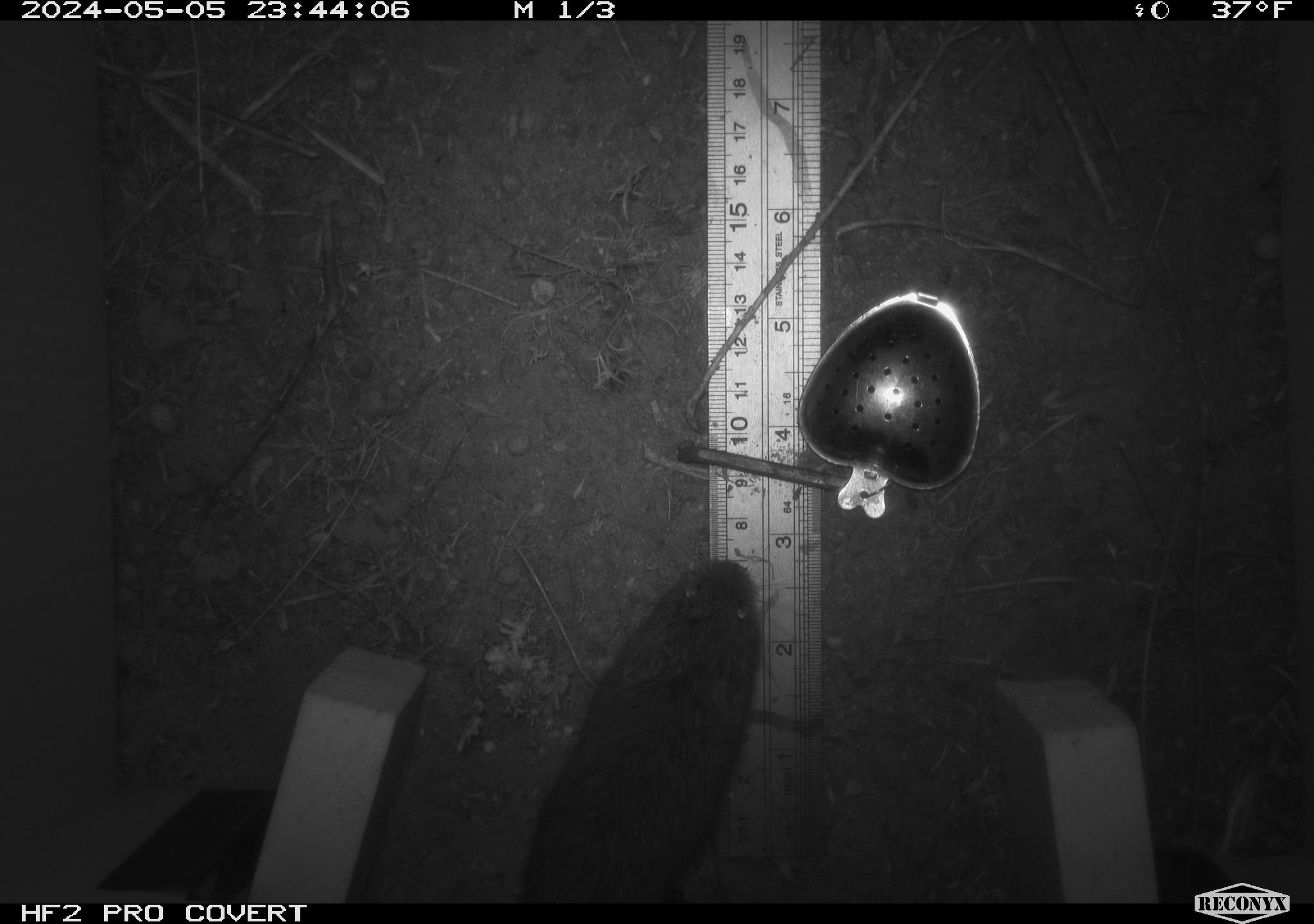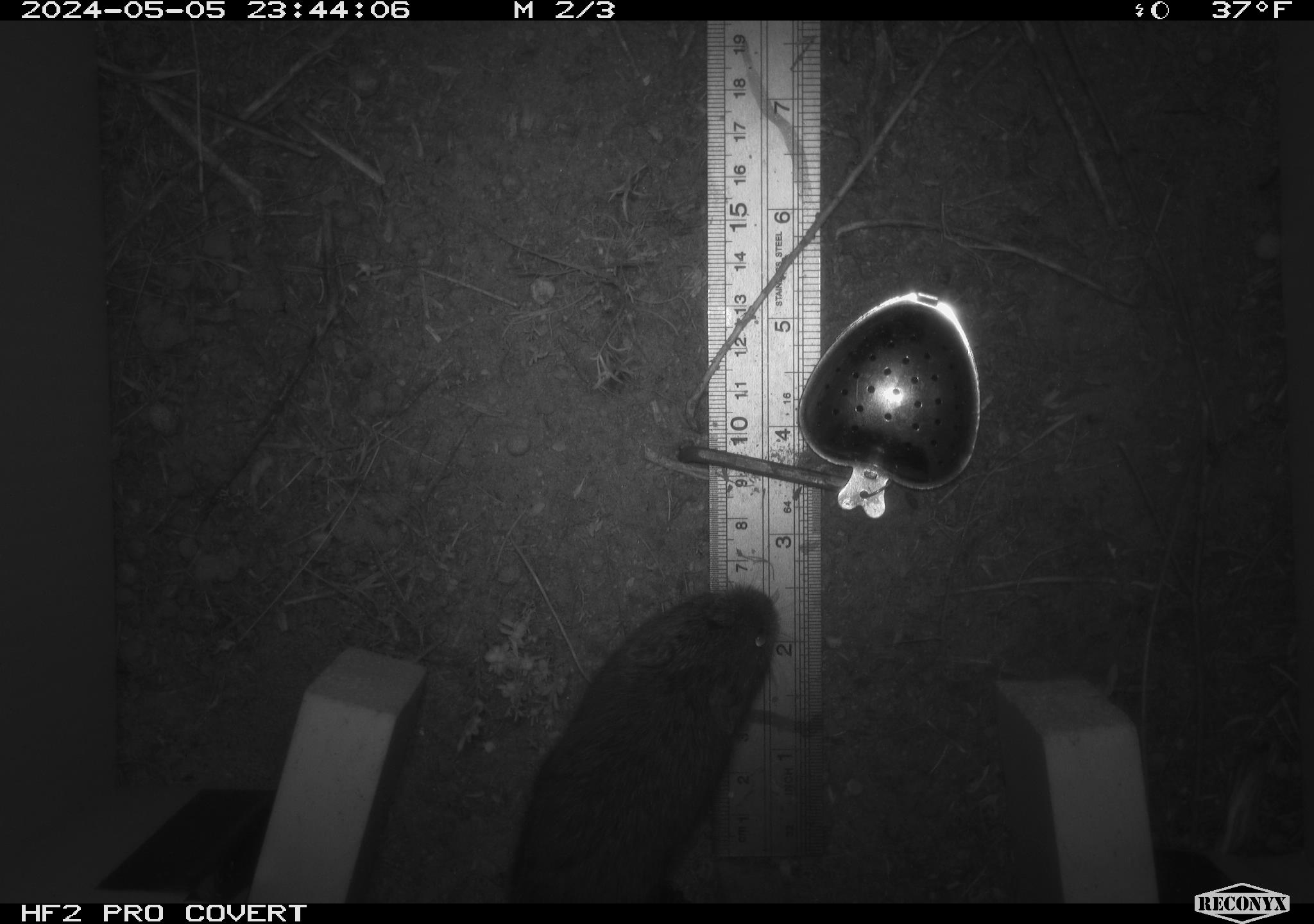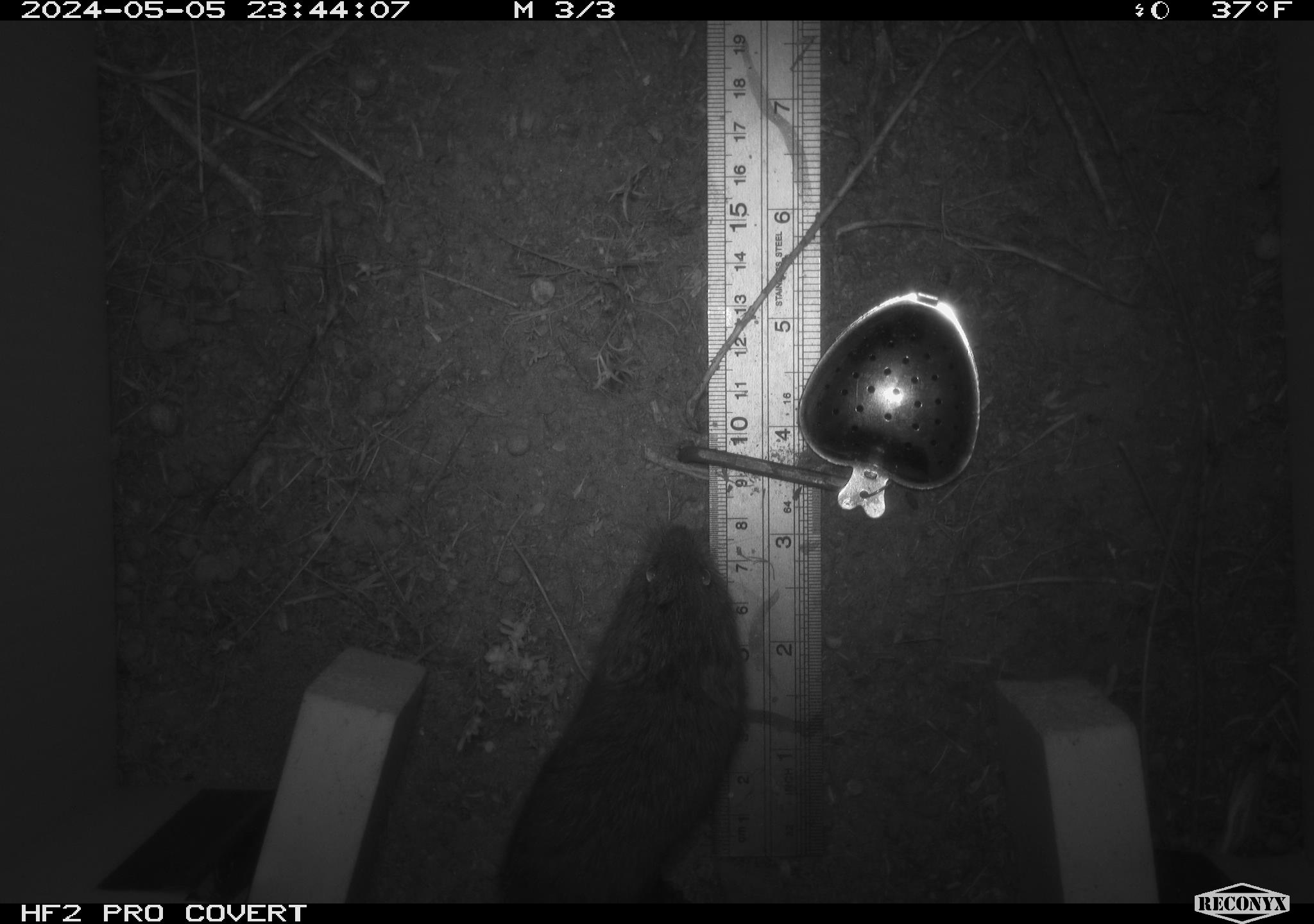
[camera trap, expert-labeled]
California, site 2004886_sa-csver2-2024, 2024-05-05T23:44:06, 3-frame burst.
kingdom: Animalia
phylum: Chordata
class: Mammalia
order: Rodentia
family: Cricetidae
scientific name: Arvicolinae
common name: voles, lemmings, and muskrats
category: arvicolinae subfamily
Arvicolinae subfamily (voles, lemmings, and muskrats) (Arvicolinae).